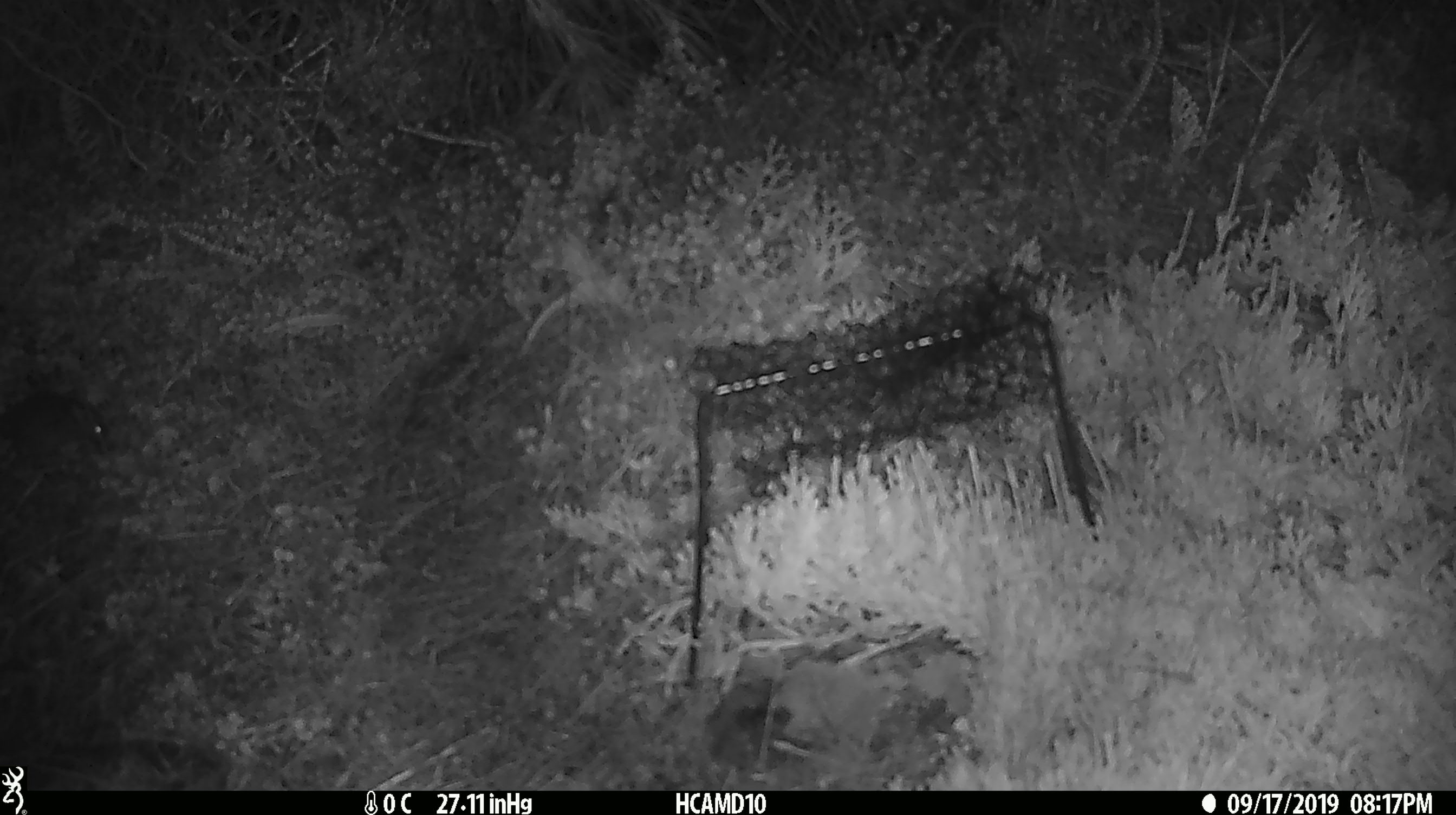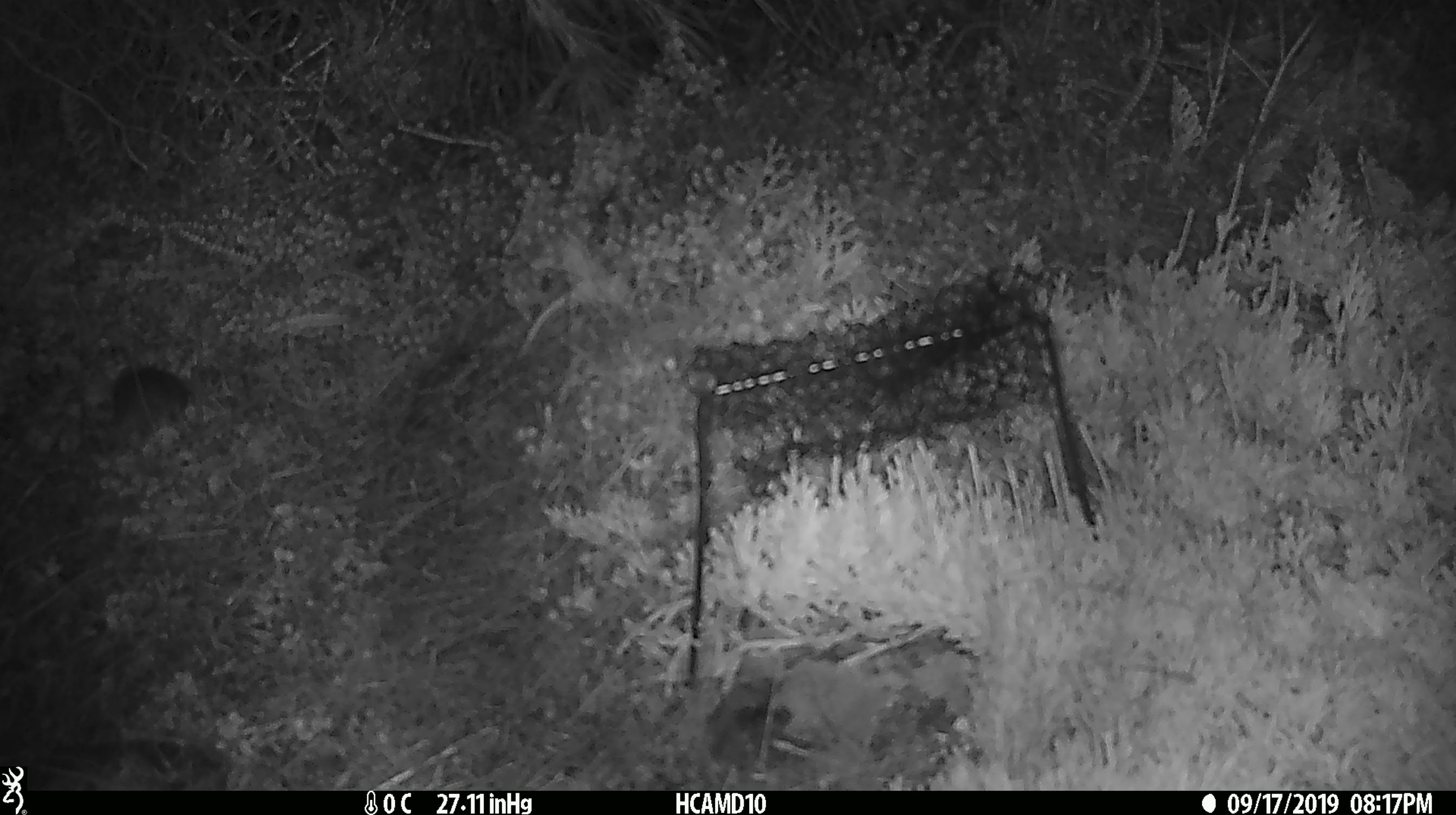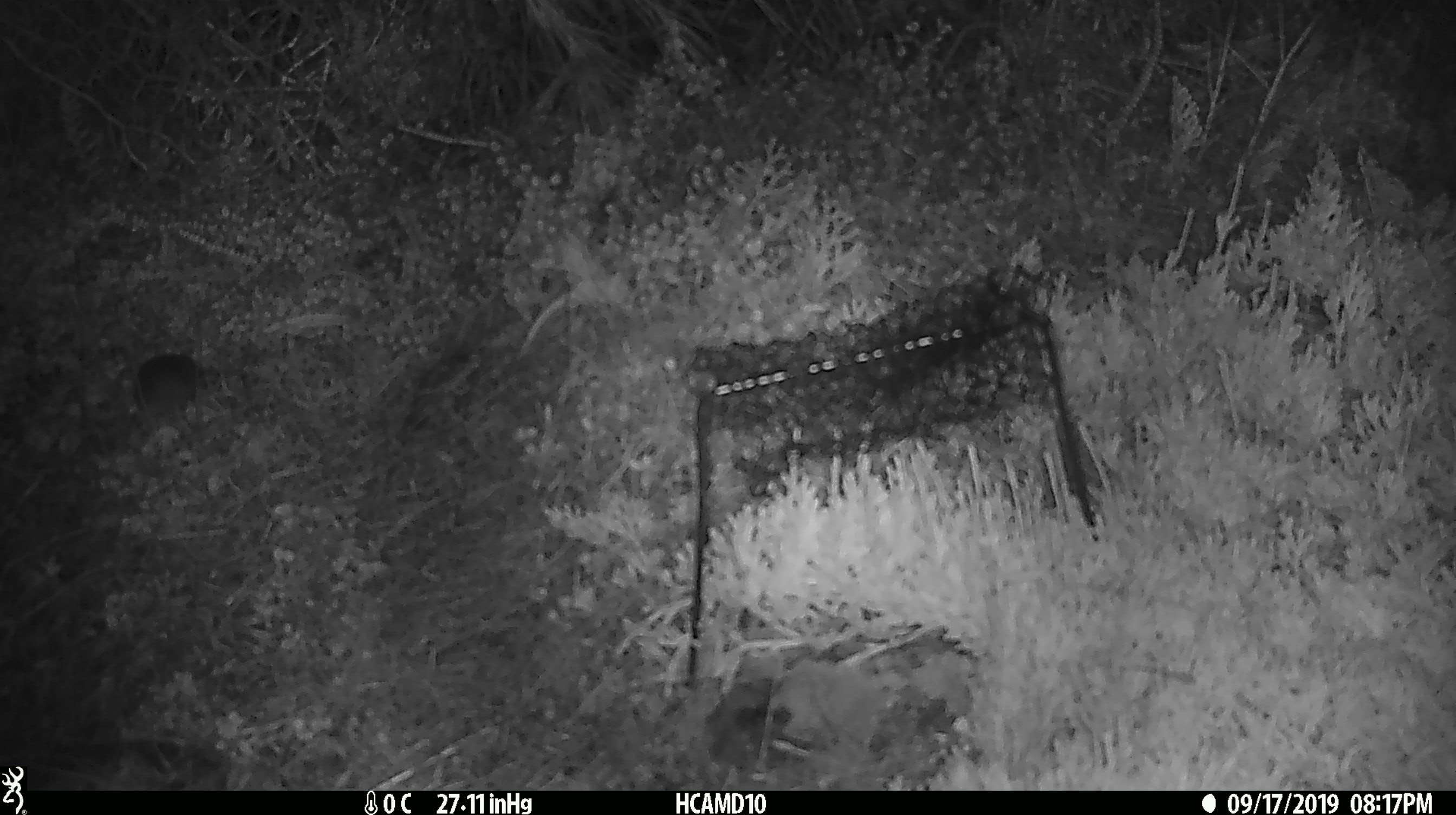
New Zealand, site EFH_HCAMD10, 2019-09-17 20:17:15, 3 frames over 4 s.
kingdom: Animalia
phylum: Chordata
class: Mammalia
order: Rodentia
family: Muridae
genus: Mus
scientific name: Mus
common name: mouse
Mouse (Mus).